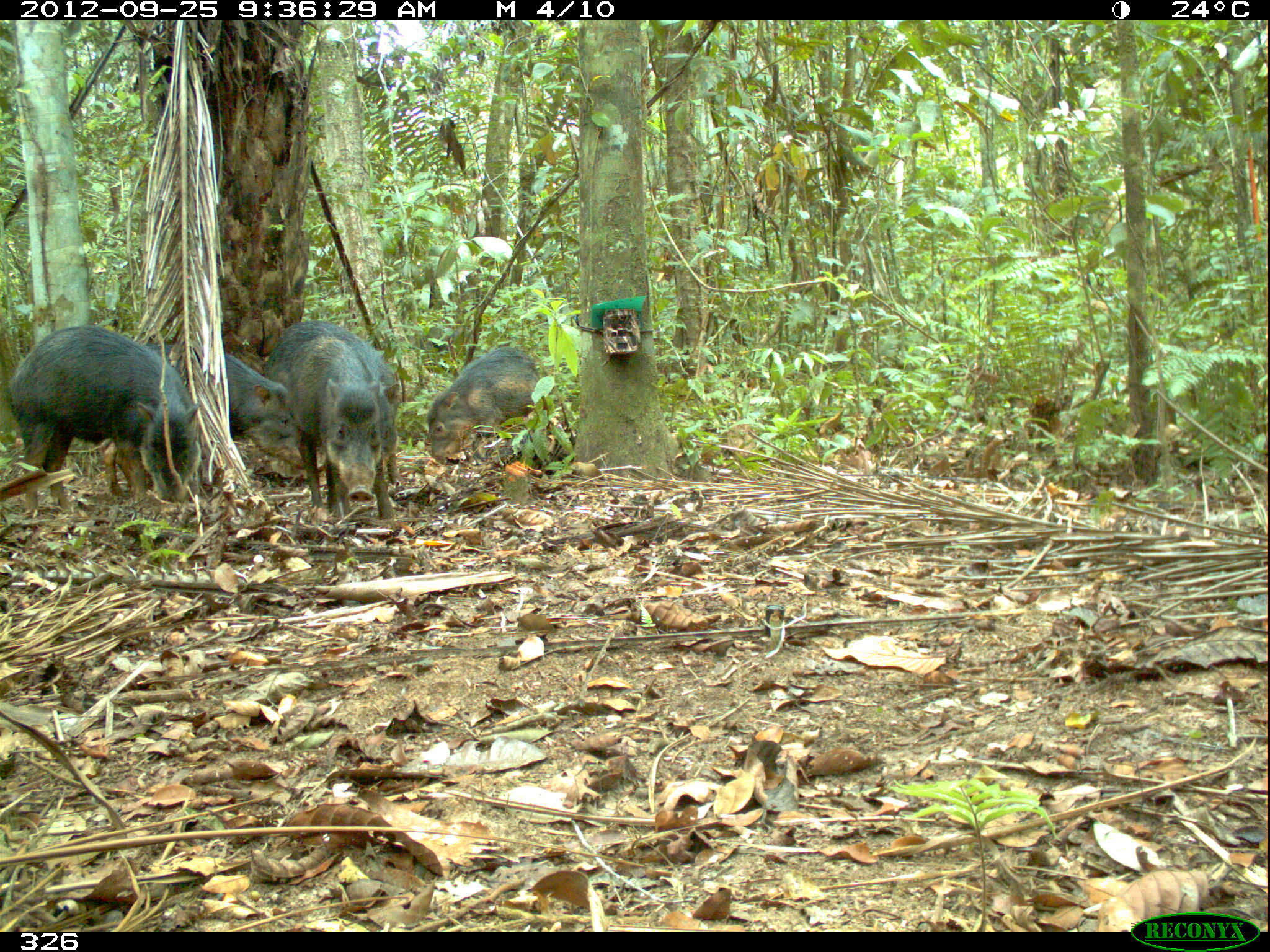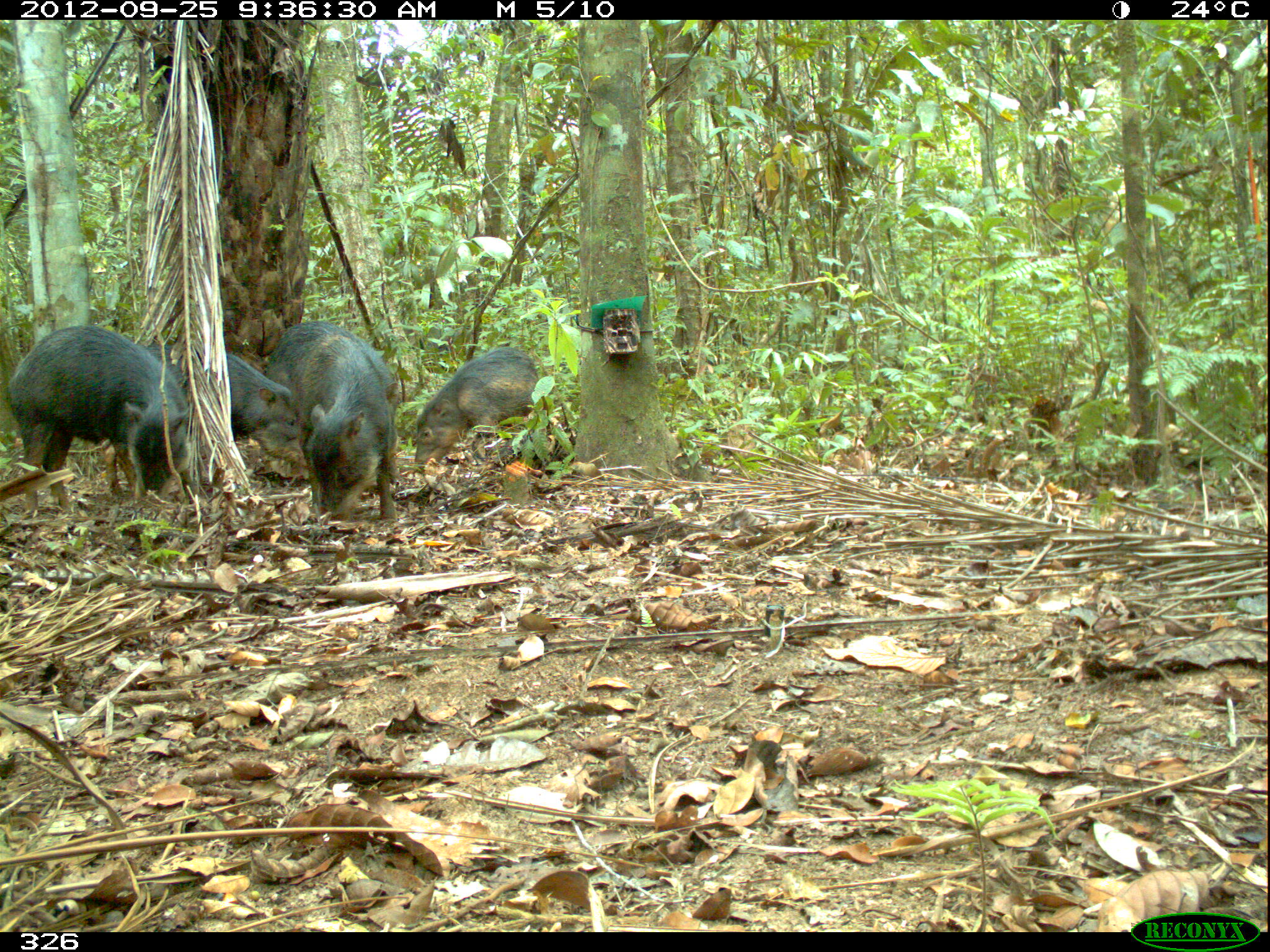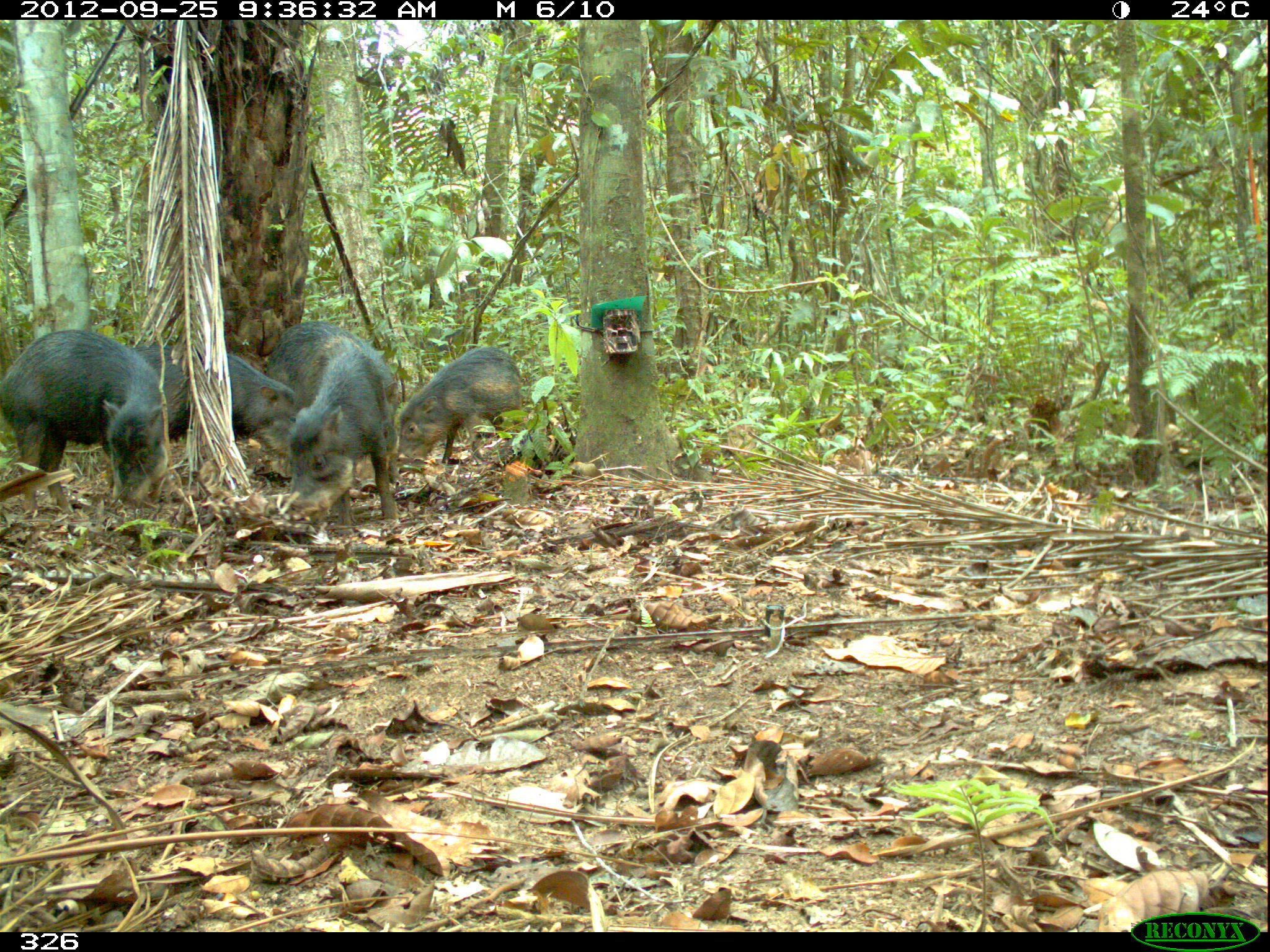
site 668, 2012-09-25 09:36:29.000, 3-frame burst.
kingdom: Animalia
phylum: Chordata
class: Mammalia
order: Artiodactyla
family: Tayassuidae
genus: Tayassu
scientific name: Tayassu pecari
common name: white-lipped peccary